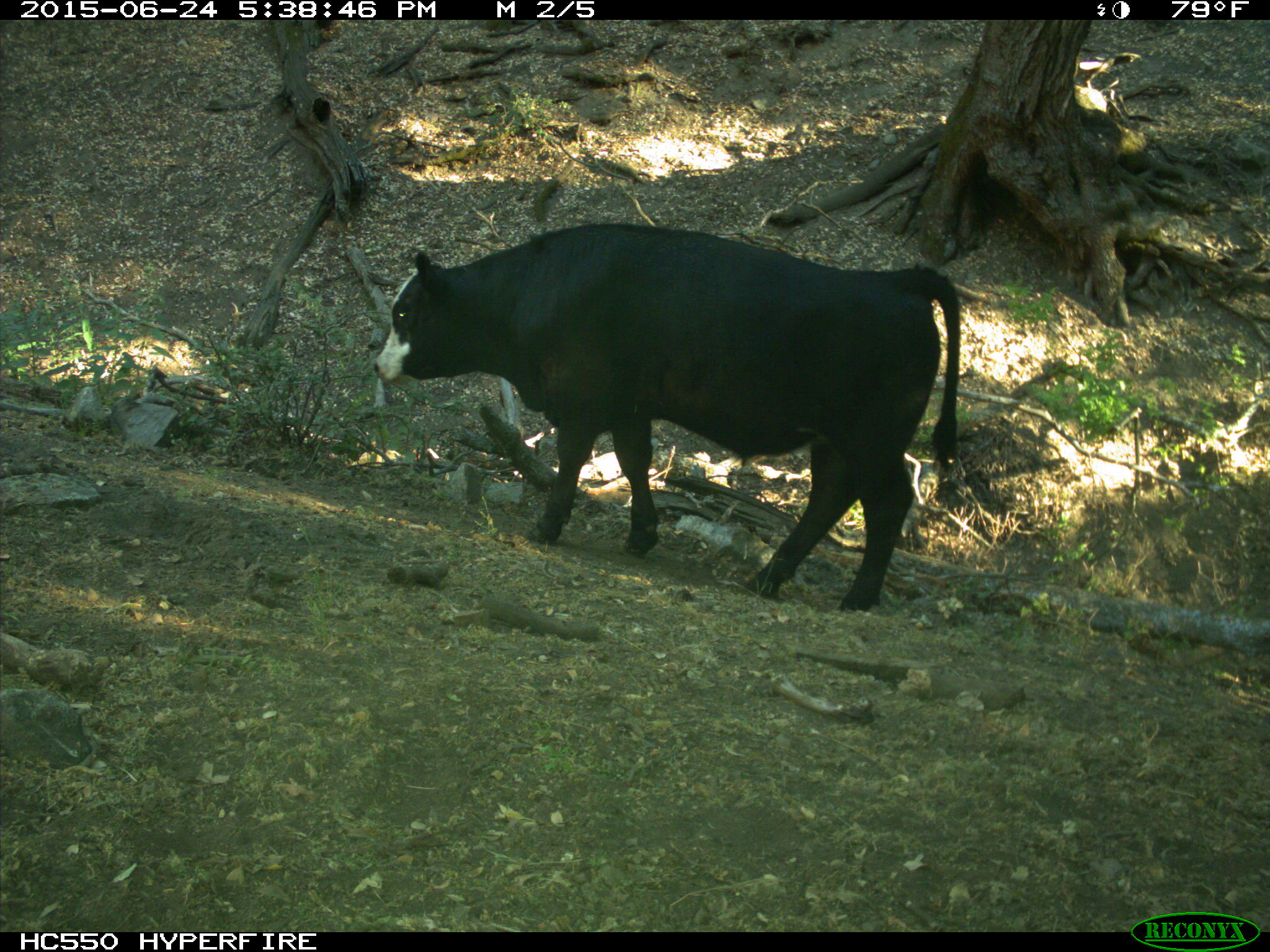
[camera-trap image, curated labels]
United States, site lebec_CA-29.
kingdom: Animalia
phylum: Chordata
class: Mammalia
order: Artiodactyla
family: Bovidae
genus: Bos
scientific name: Bos taurus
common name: domestic cow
Bos taurus (domestic cow).